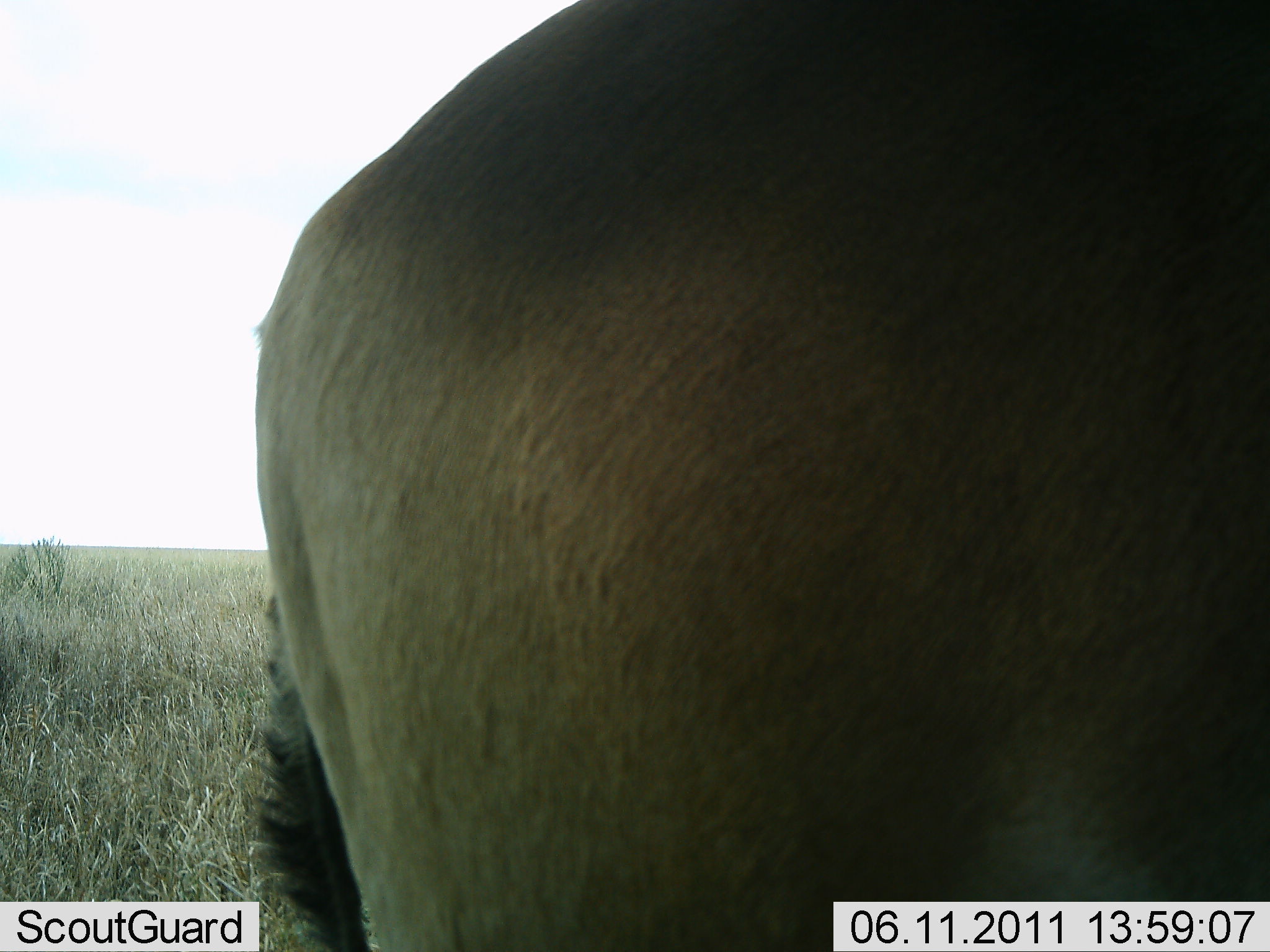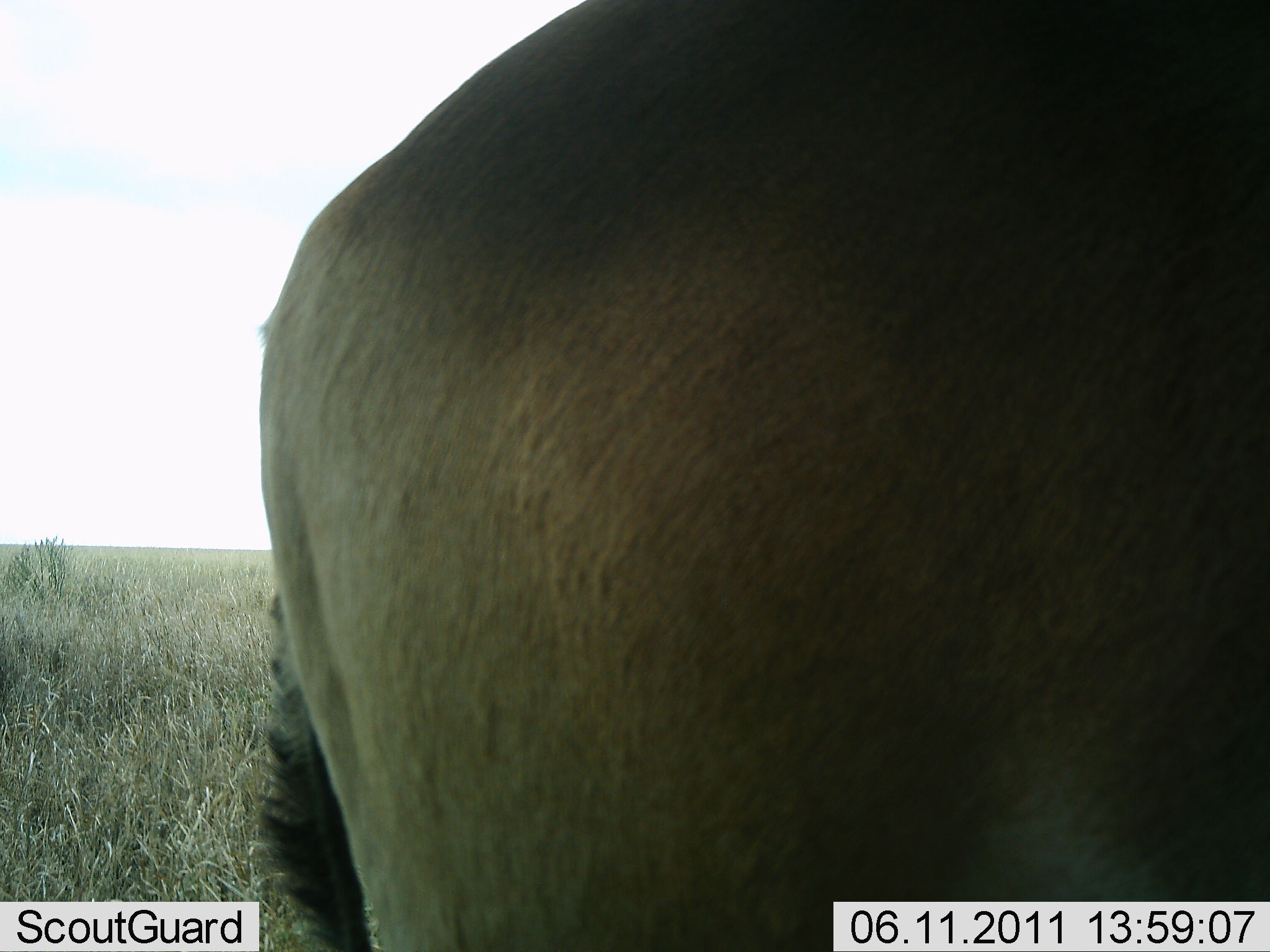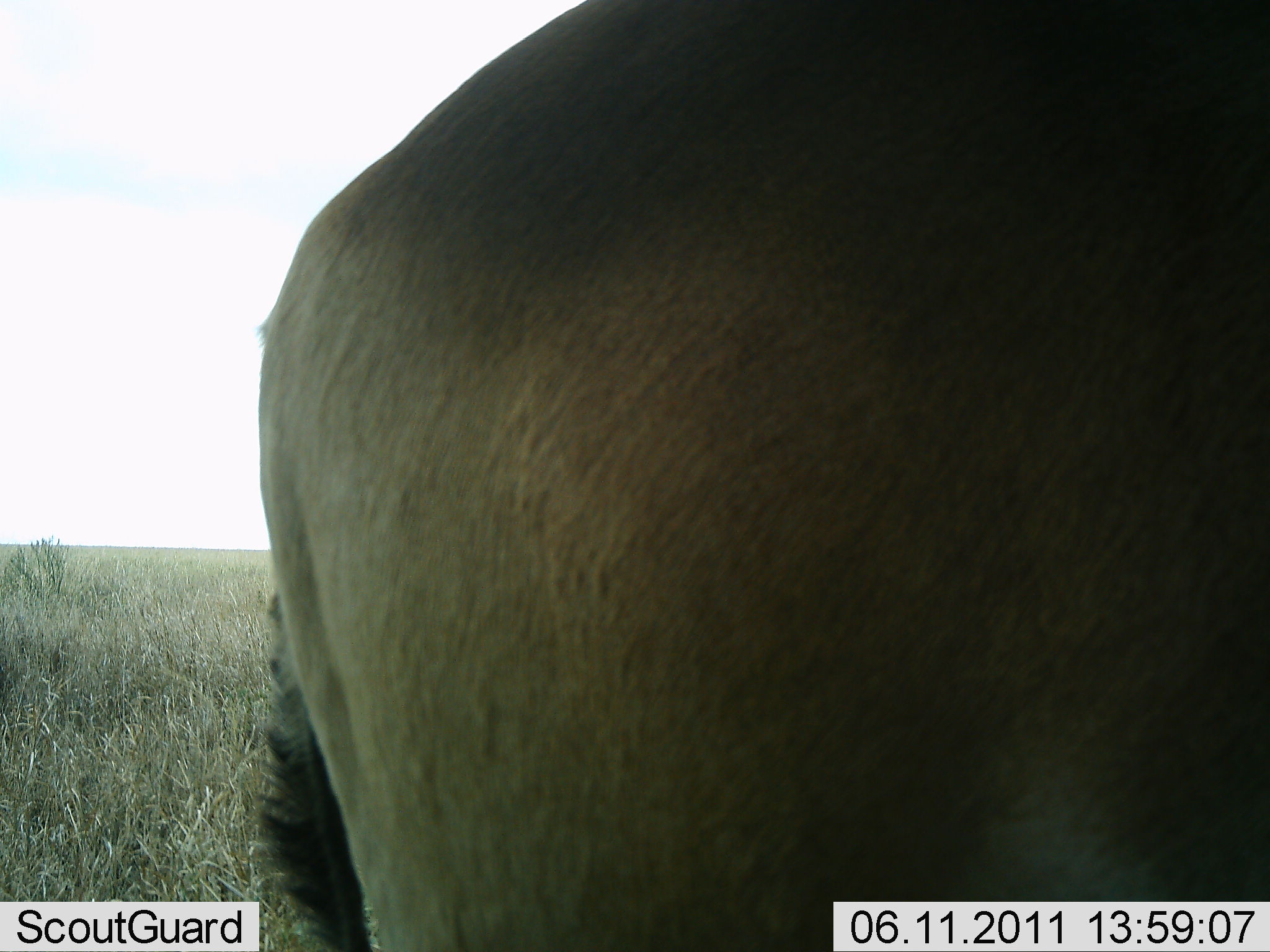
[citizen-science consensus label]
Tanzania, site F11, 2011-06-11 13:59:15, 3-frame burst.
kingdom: Animalia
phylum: Chordata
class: Mammalia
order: Artiodactyla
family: Bovidae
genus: Alcelaphus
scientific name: Alcelaphus buselaphus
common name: hartebeest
Hartebeest (Alcelaphus buselaphus), count 1. Behavior (volunteer vote fractions): standing 100%, resting 0%, moving 0%, interacting 0%. Young present (vote fraction): 0%. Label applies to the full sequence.